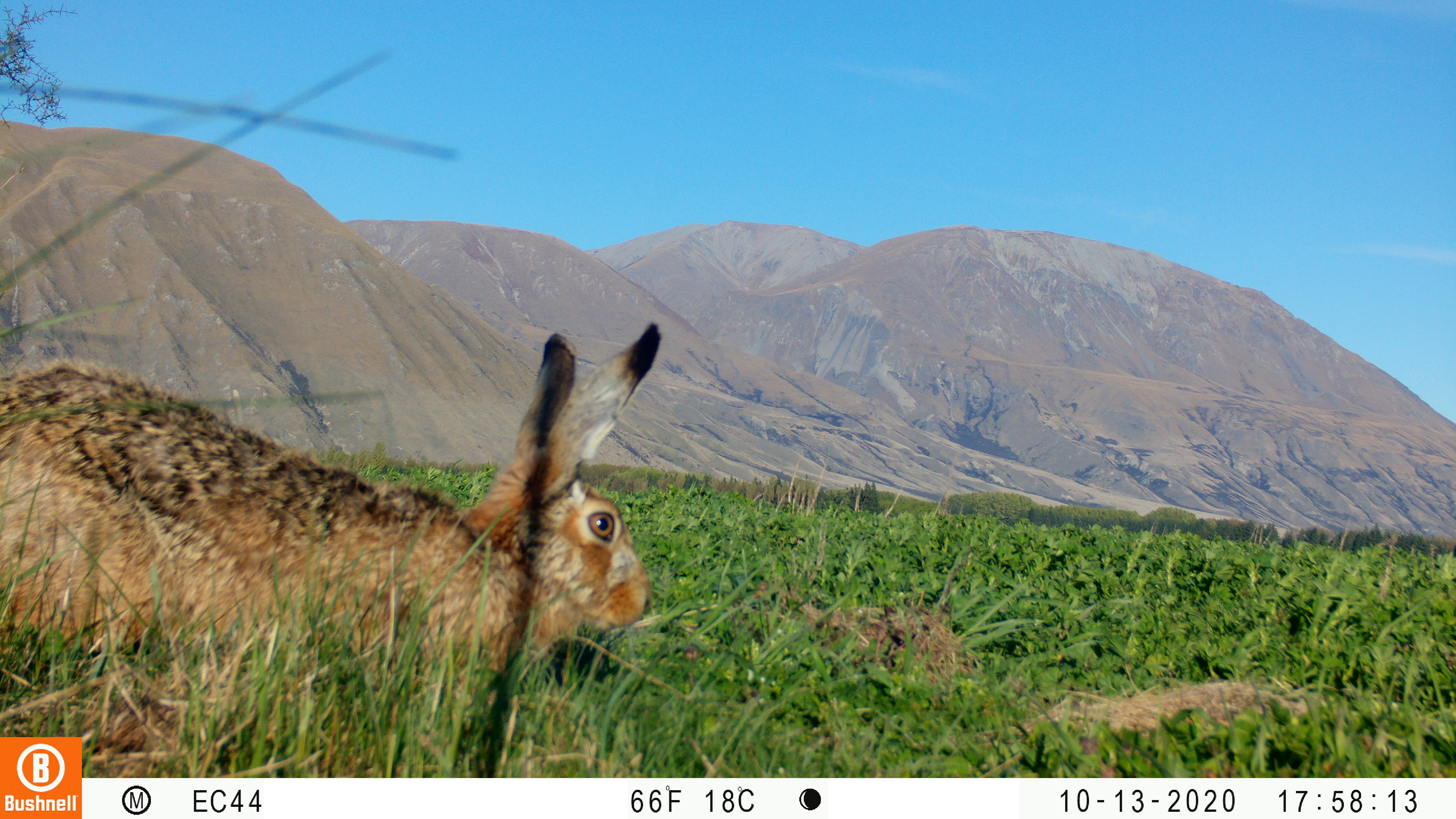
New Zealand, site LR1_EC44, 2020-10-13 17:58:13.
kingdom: Animalia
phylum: Chordata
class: Mammalia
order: Lagomorpha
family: Leporidae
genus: Lepus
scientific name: Lepus europaeus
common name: brown hare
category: hare